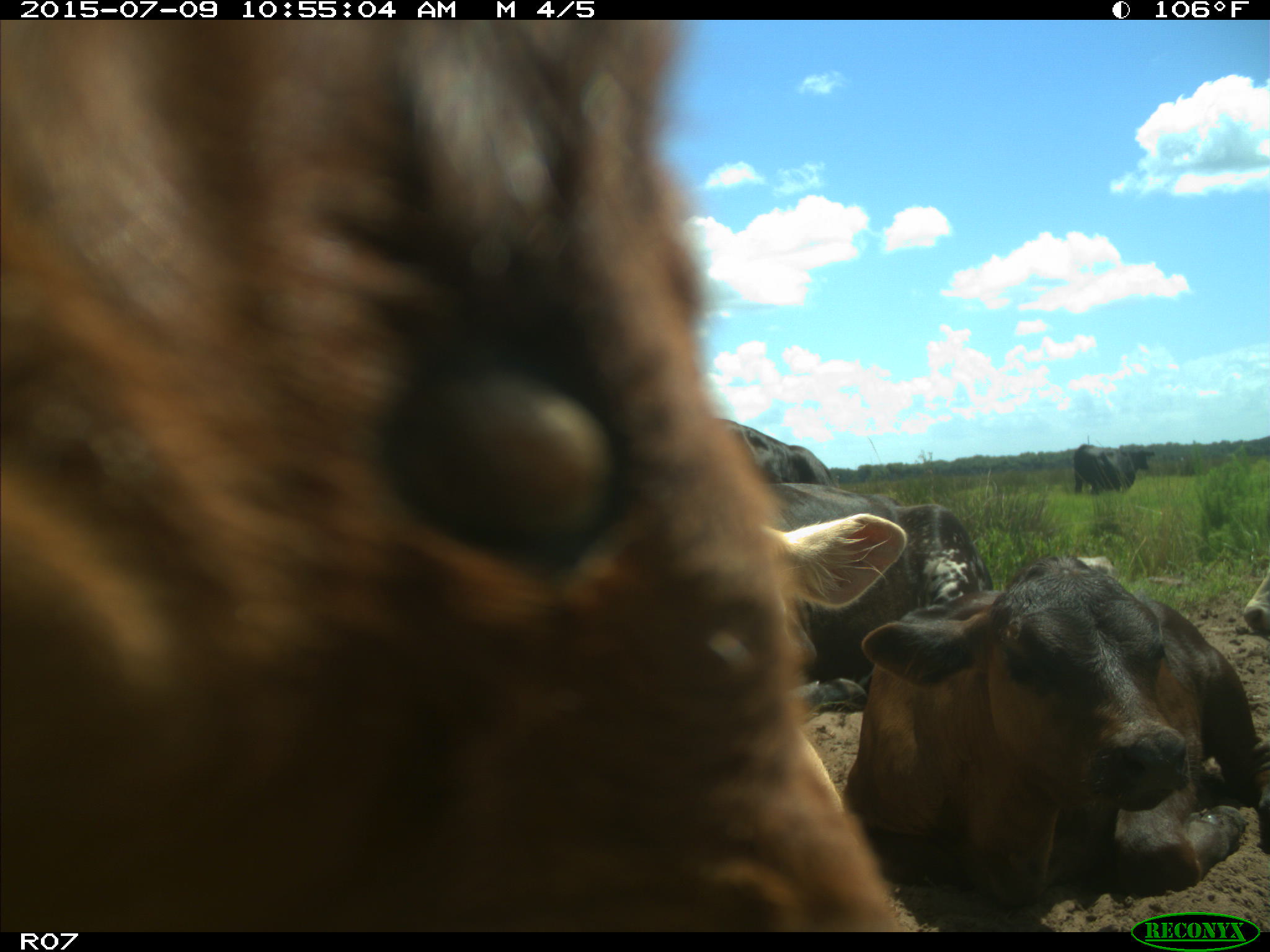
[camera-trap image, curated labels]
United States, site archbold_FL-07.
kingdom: Animalia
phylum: Chordata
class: Mammalia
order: Artiodactyla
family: Bovidae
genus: Bos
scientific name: Bos taurus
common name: domestic cow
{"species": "Bos taurus (domestic cow)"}